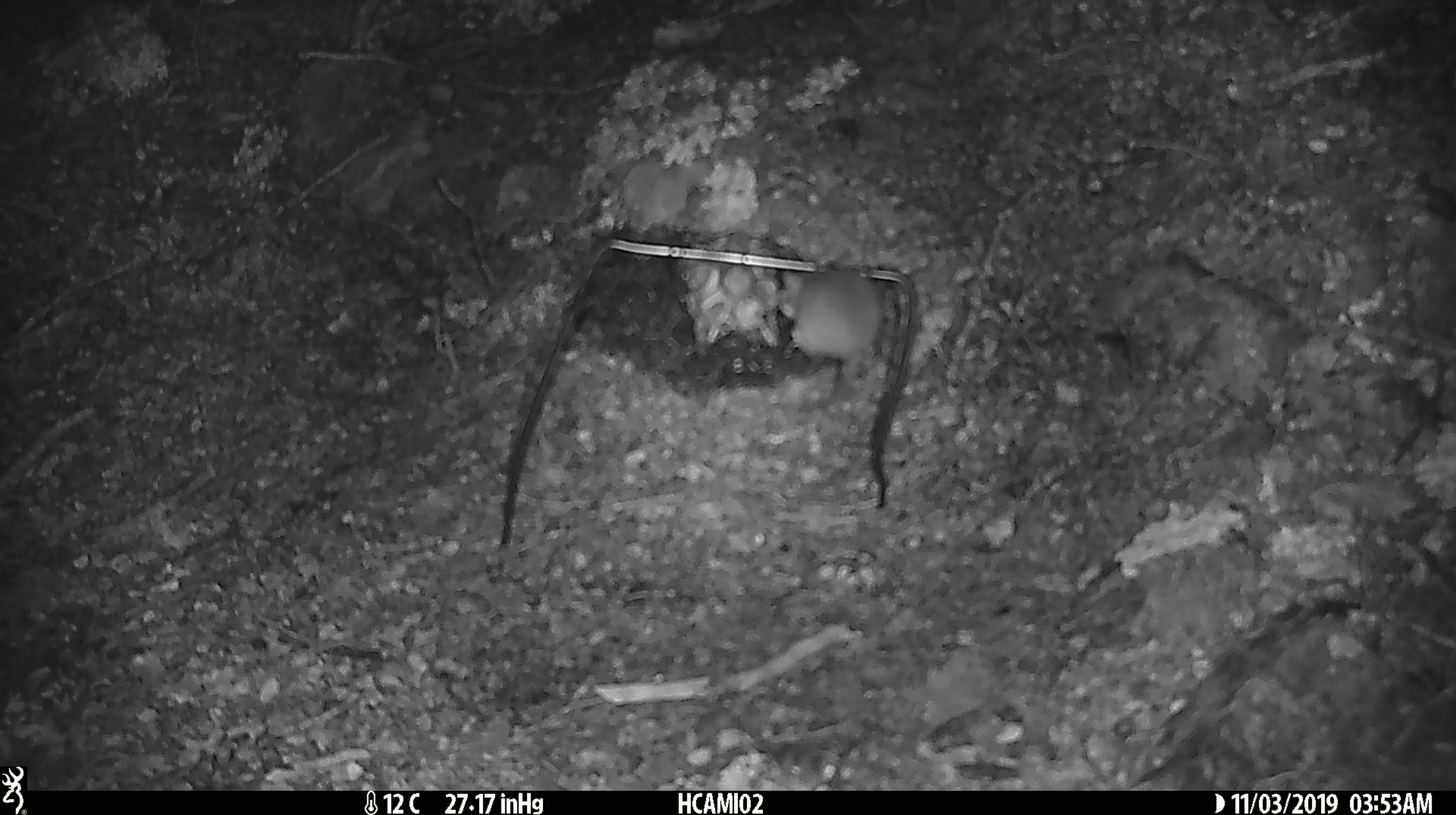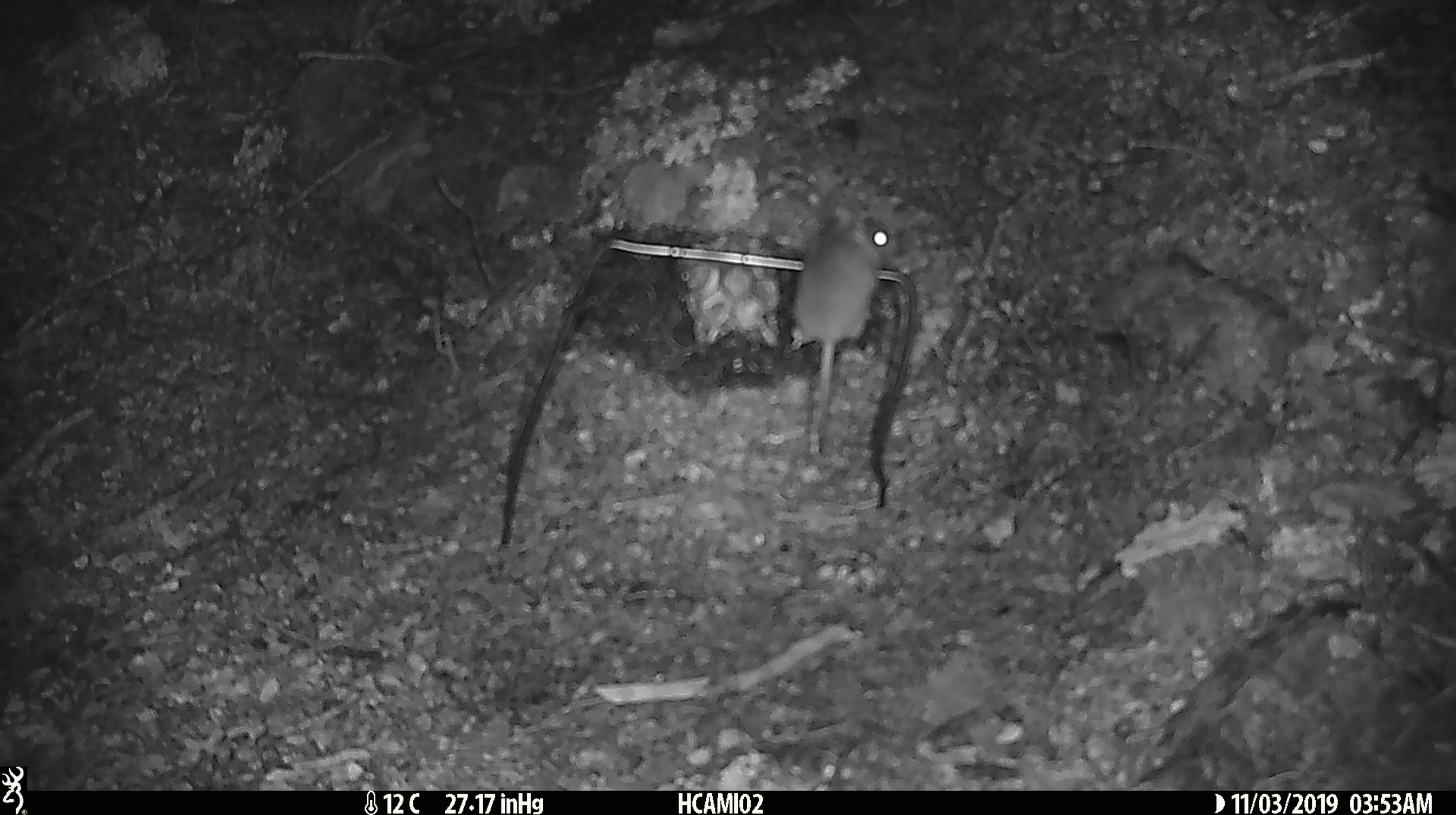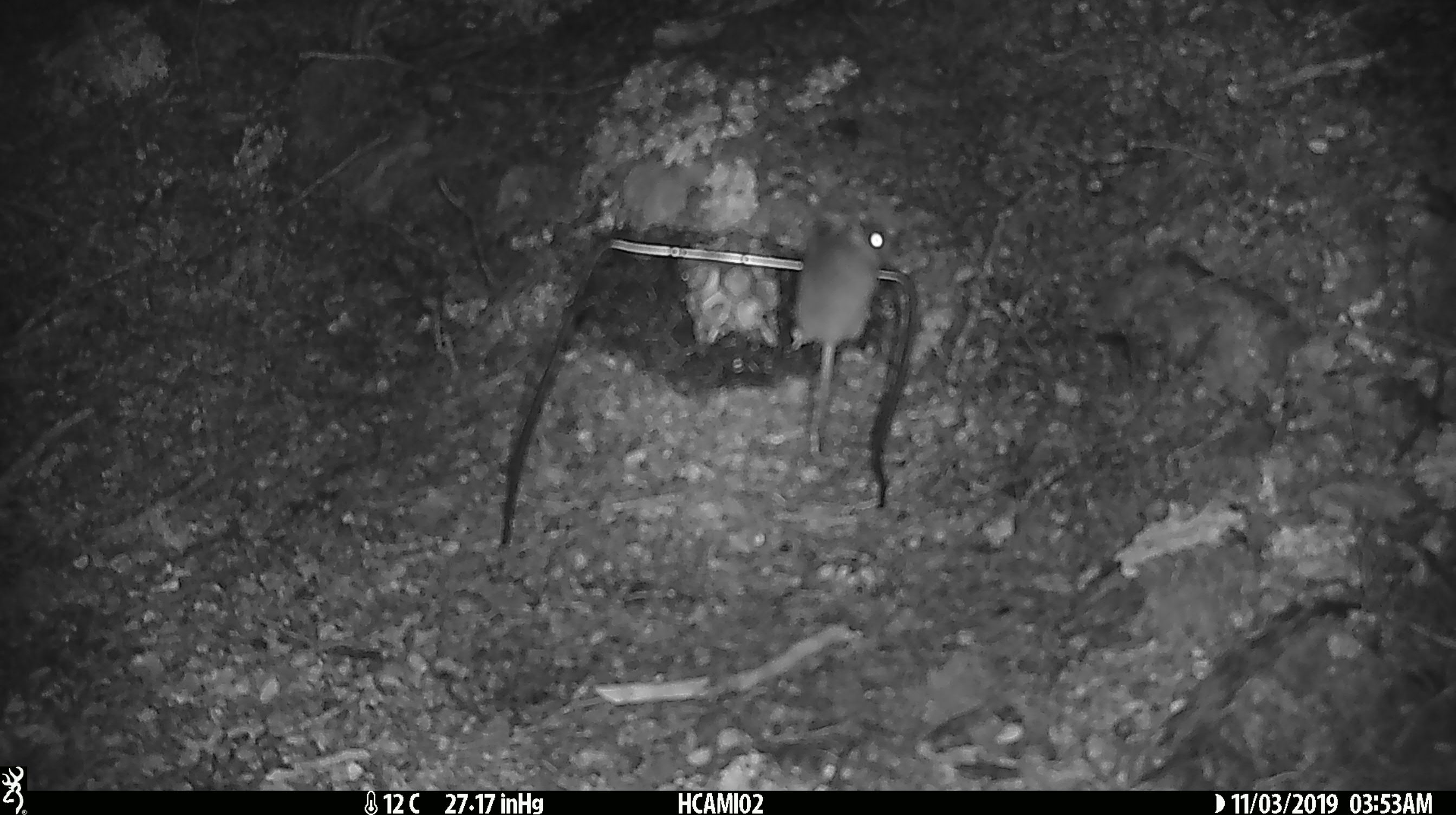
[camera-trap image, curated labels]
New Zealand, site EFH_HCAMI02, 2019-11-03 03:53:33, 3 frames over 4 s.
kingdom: Animalia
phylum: Chordata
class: Mammalia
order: Rodentia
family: Muridae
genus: Mus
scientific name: Mus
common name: mouse